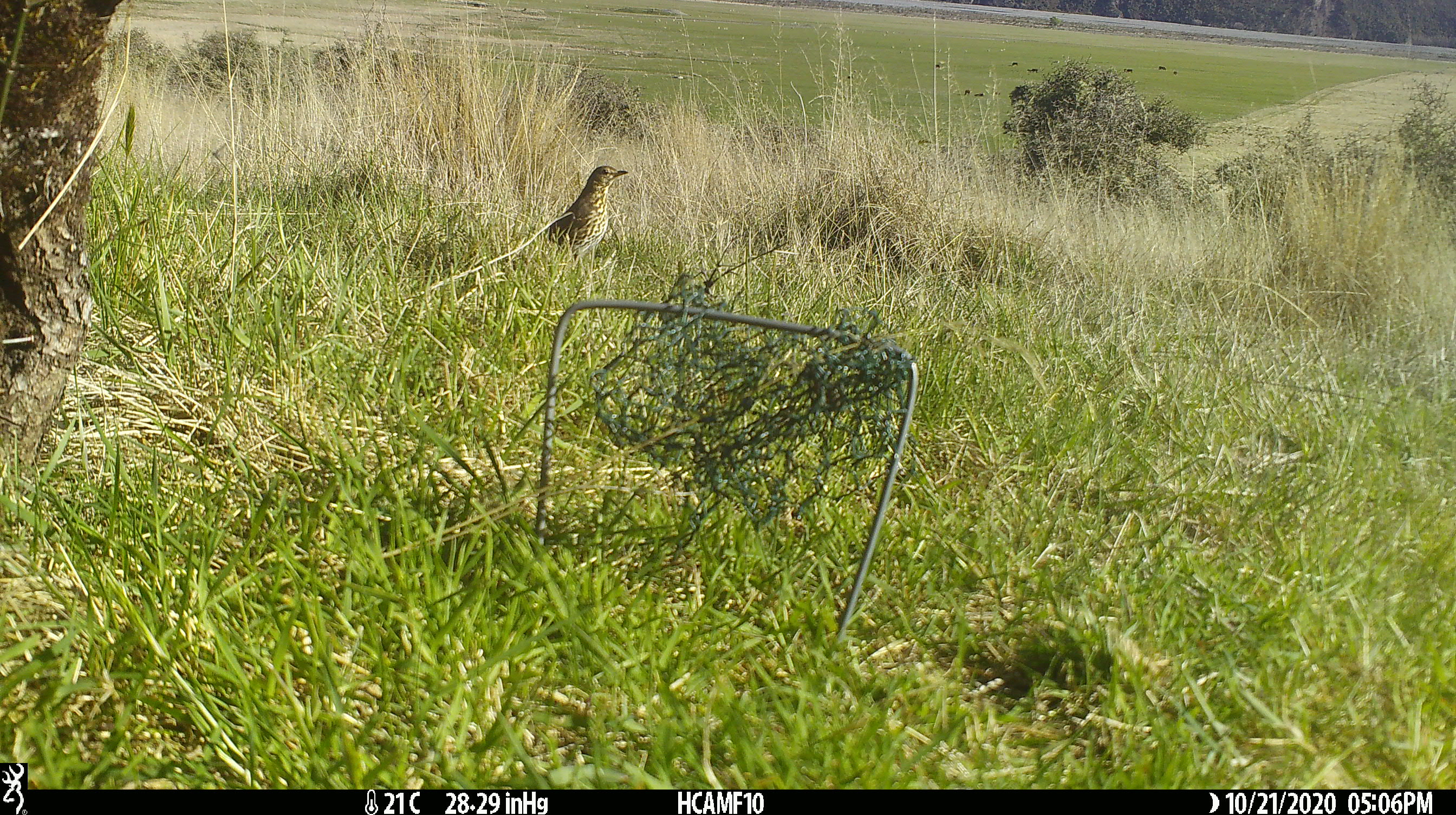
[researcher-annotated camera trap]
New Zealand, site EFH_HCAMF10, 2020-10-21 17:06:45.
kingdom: Animalia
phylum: Chordata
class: Aves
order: Passeriformes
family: Turdidae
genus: Turdus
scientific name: Turdus philomelos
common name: song thrush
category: thrush